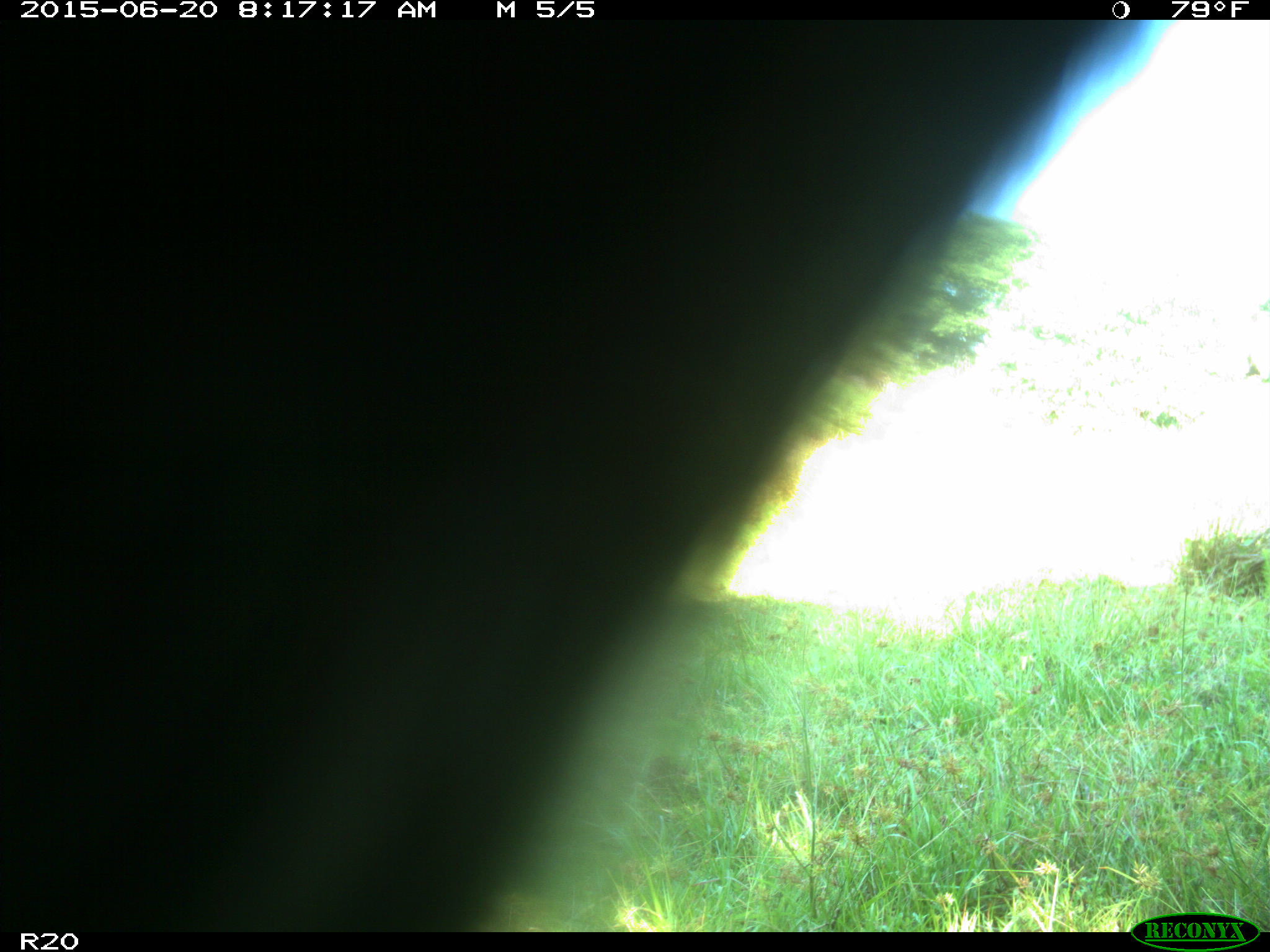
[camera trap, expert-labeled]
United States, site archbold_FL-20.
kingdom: Animalia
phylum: Chordata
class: Mammalia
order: Artiodactyla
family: Bovidae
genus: Bos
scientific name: Bos taurus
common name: domestic cow